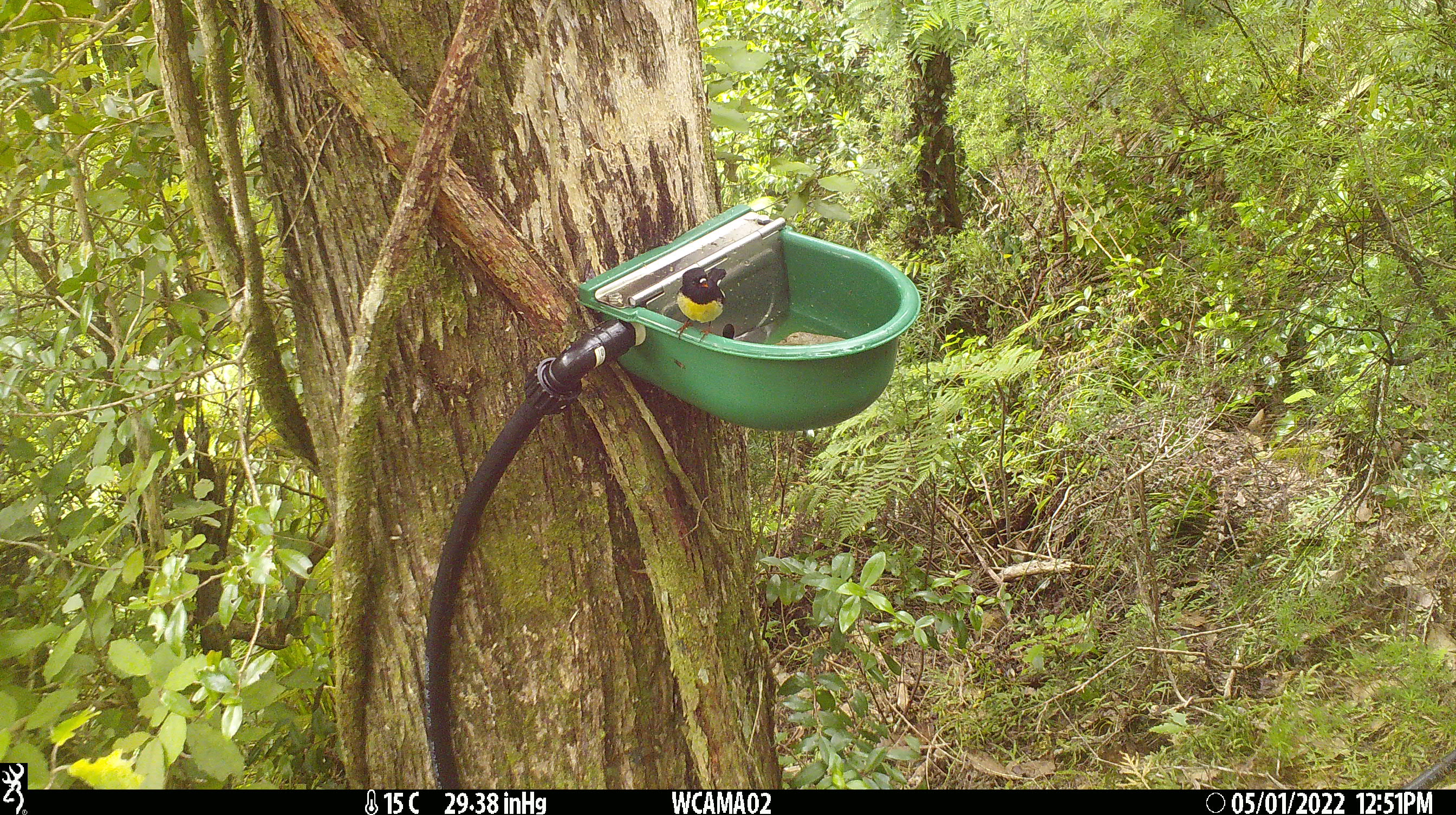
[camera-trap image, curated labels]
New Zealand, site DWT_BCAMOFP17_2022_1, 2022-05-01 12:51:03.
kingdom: Animalia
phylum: Chordata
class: Aves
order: Passeriformes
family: Petroicidae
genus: Petroica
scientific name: Petroica macrocephala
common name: tomtit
Tomtit (Petroica macrocephala).